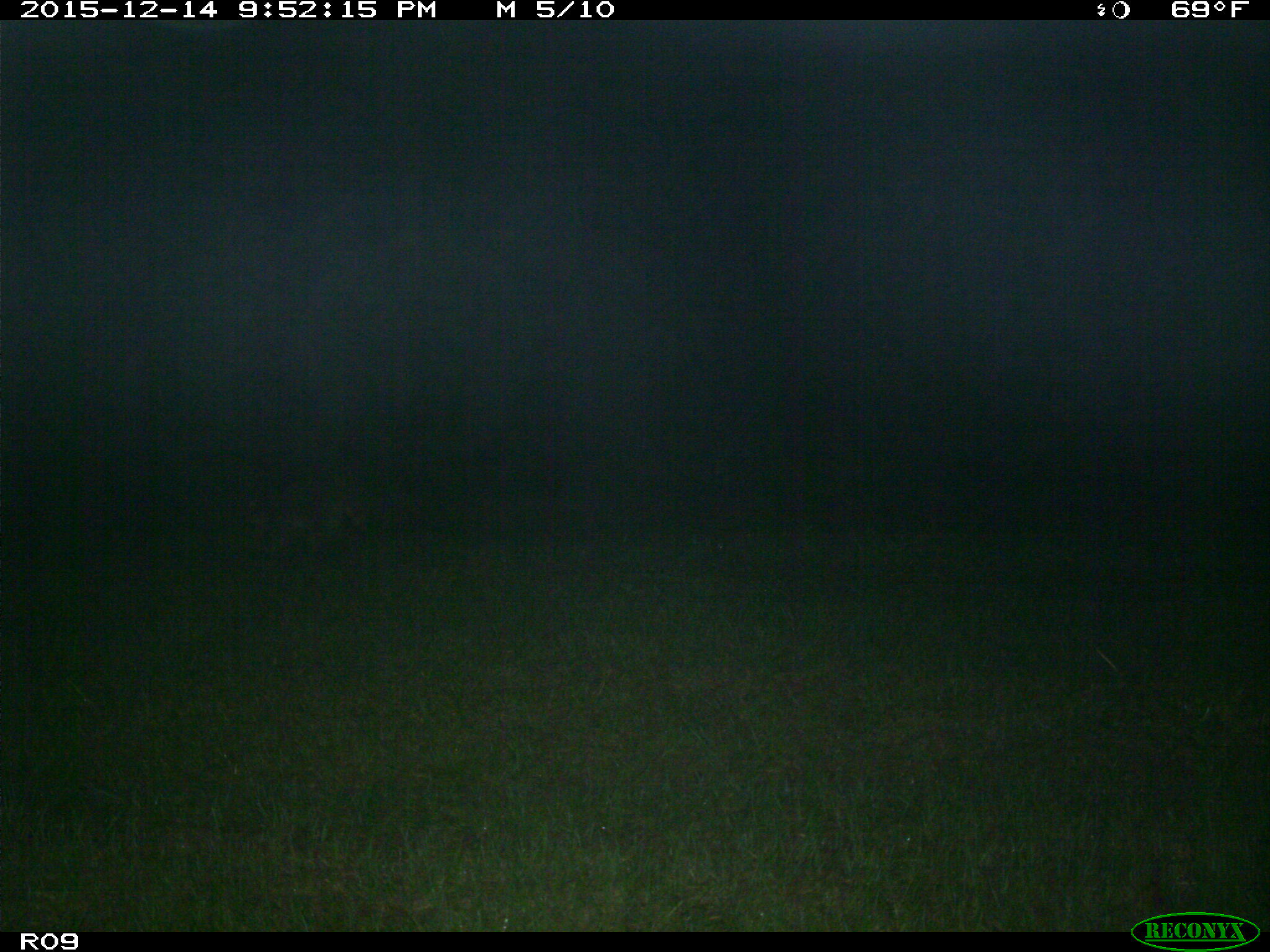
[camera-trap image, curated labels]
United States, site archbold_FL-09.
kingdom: Animalia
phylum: Chordata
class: Mammalia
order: Carnivora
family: Procyonidae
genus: Procyon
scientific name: Procyon lotor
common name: common raccoon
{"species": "Procyon lotor (common raccoon)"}